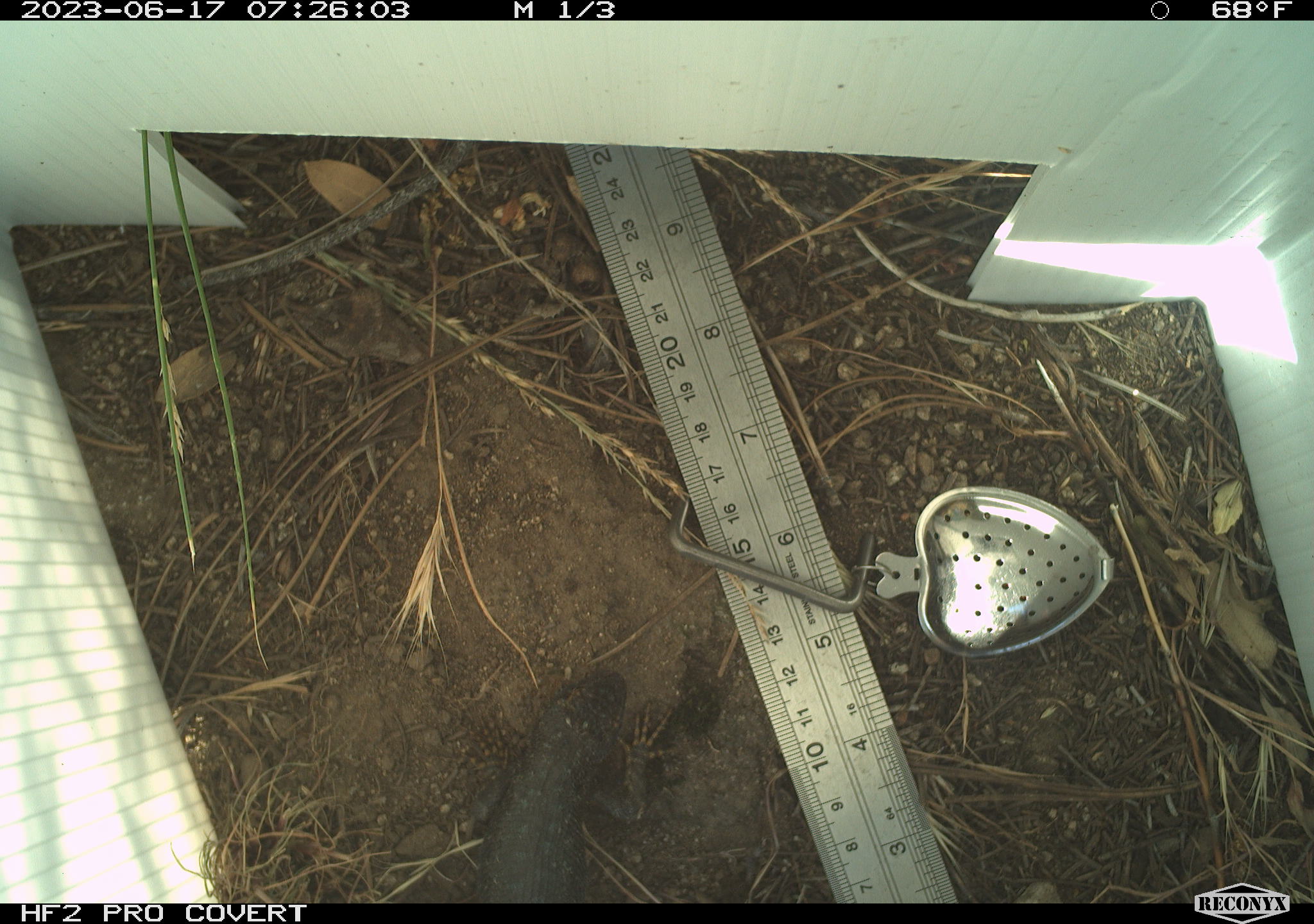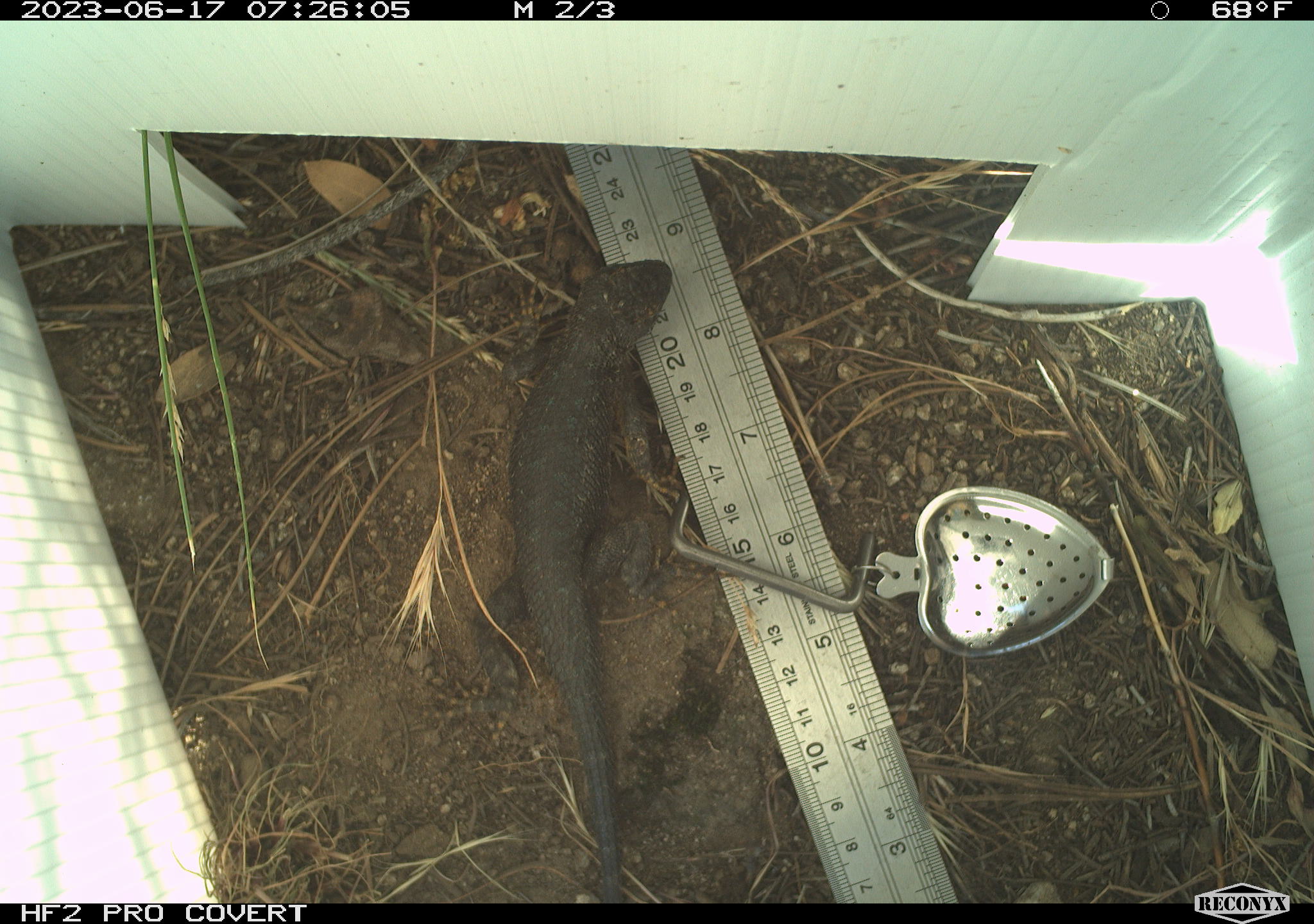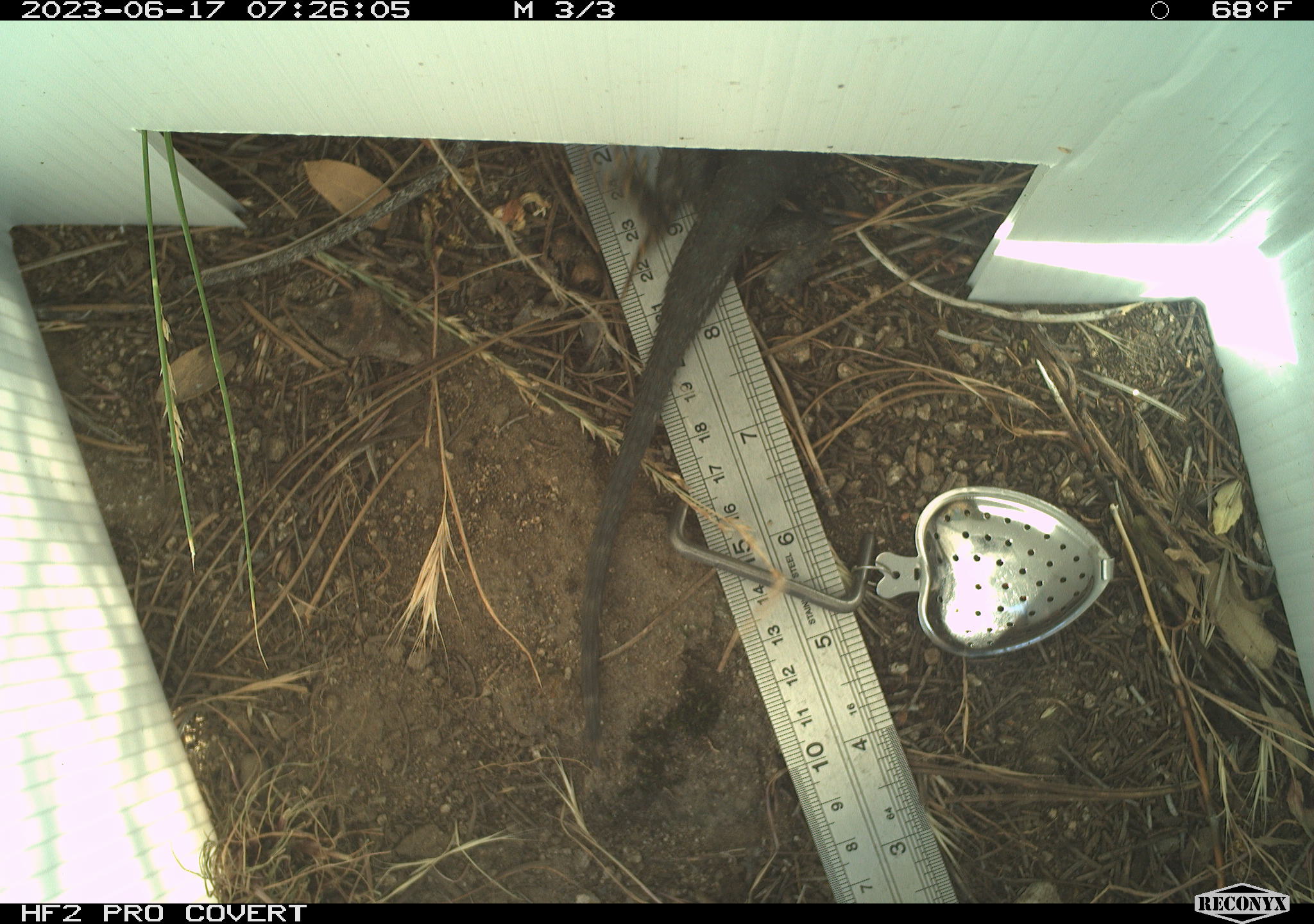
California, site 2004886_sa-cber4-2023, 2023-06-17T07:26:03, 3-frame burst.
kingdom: Animalia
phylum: Chordata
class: Reptilia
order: Squamata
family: Phrynosomatidae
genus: Sceloporus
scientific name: Sceloporus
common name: spiny lizards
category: sceloporus species